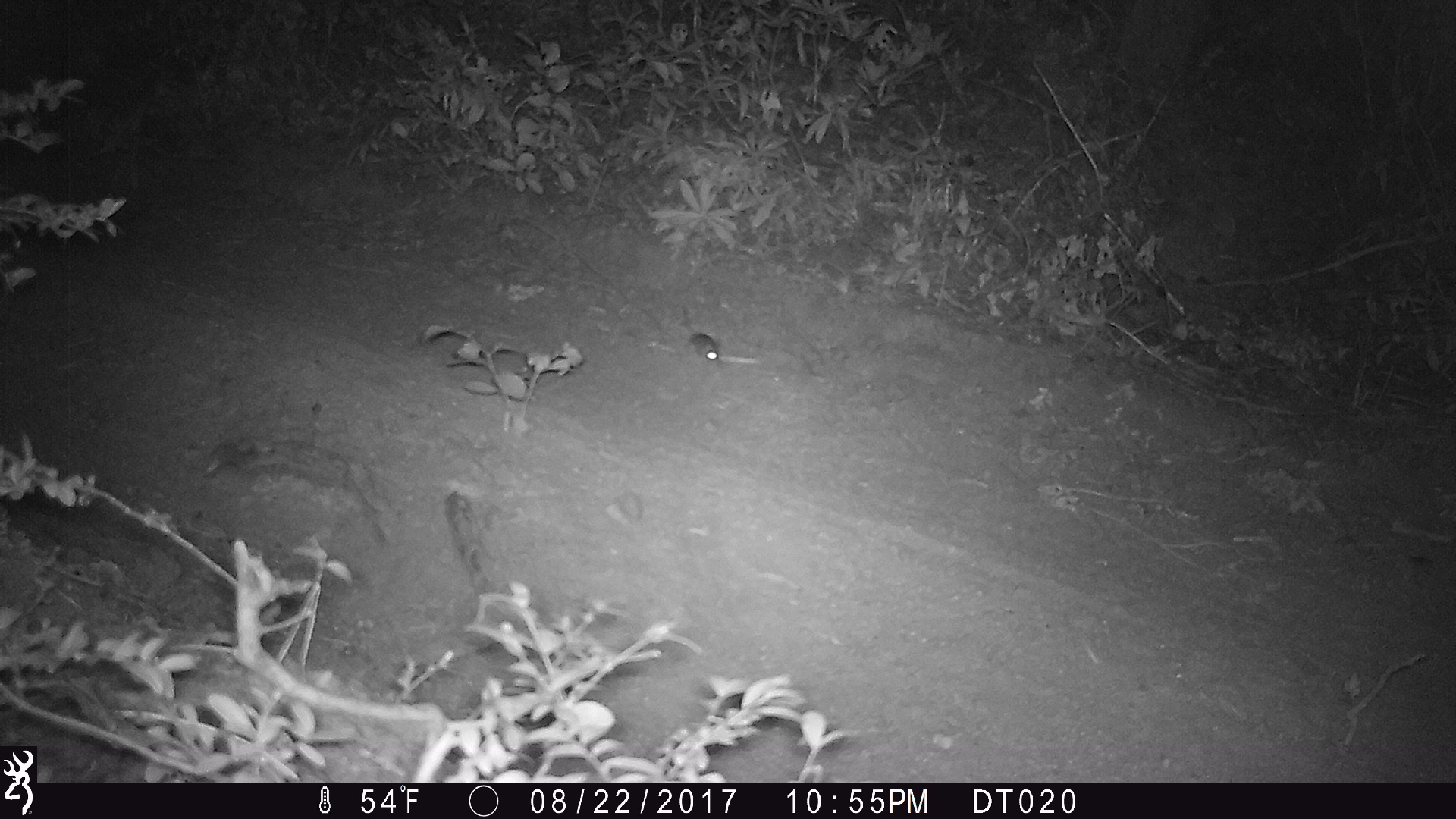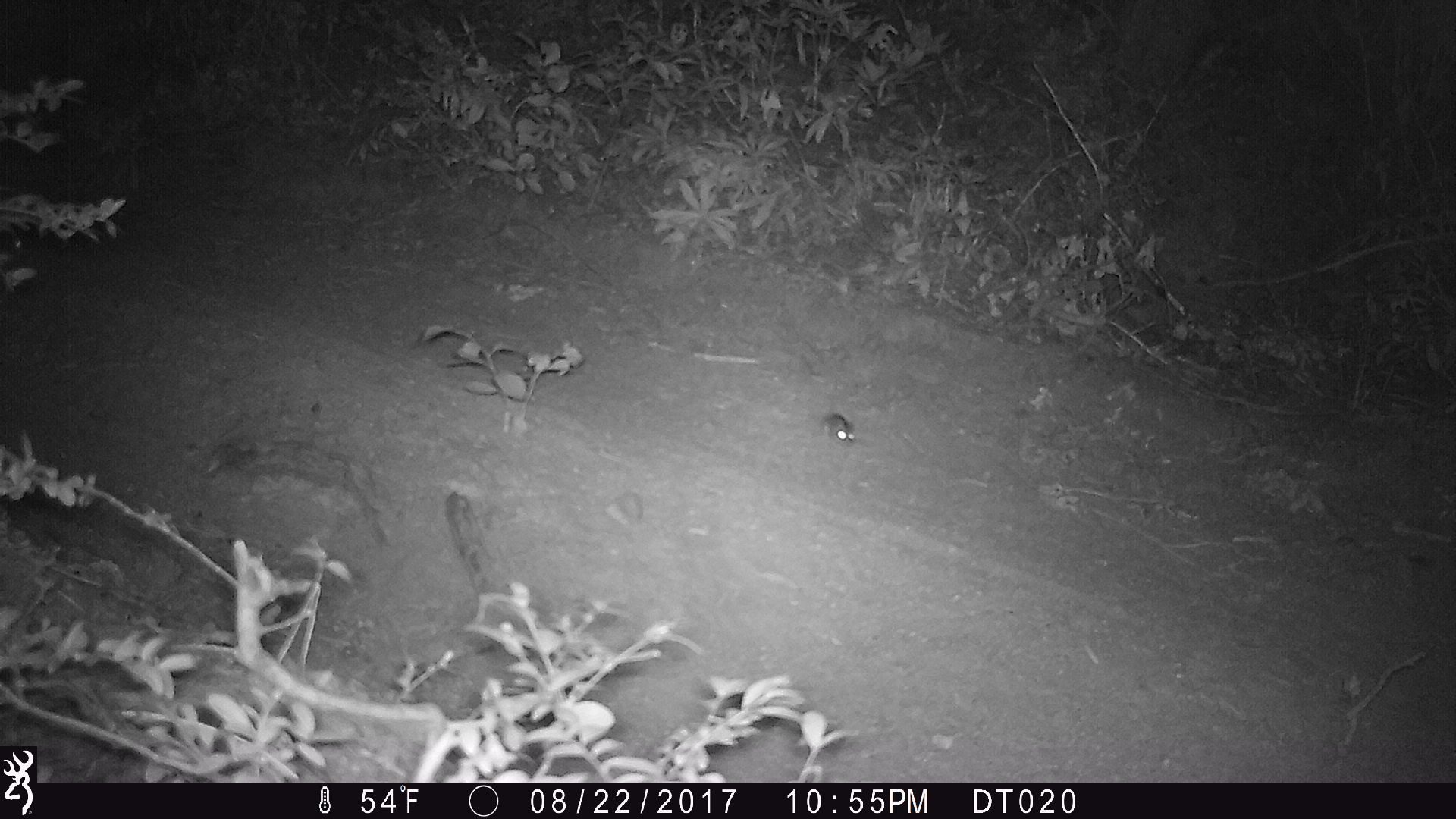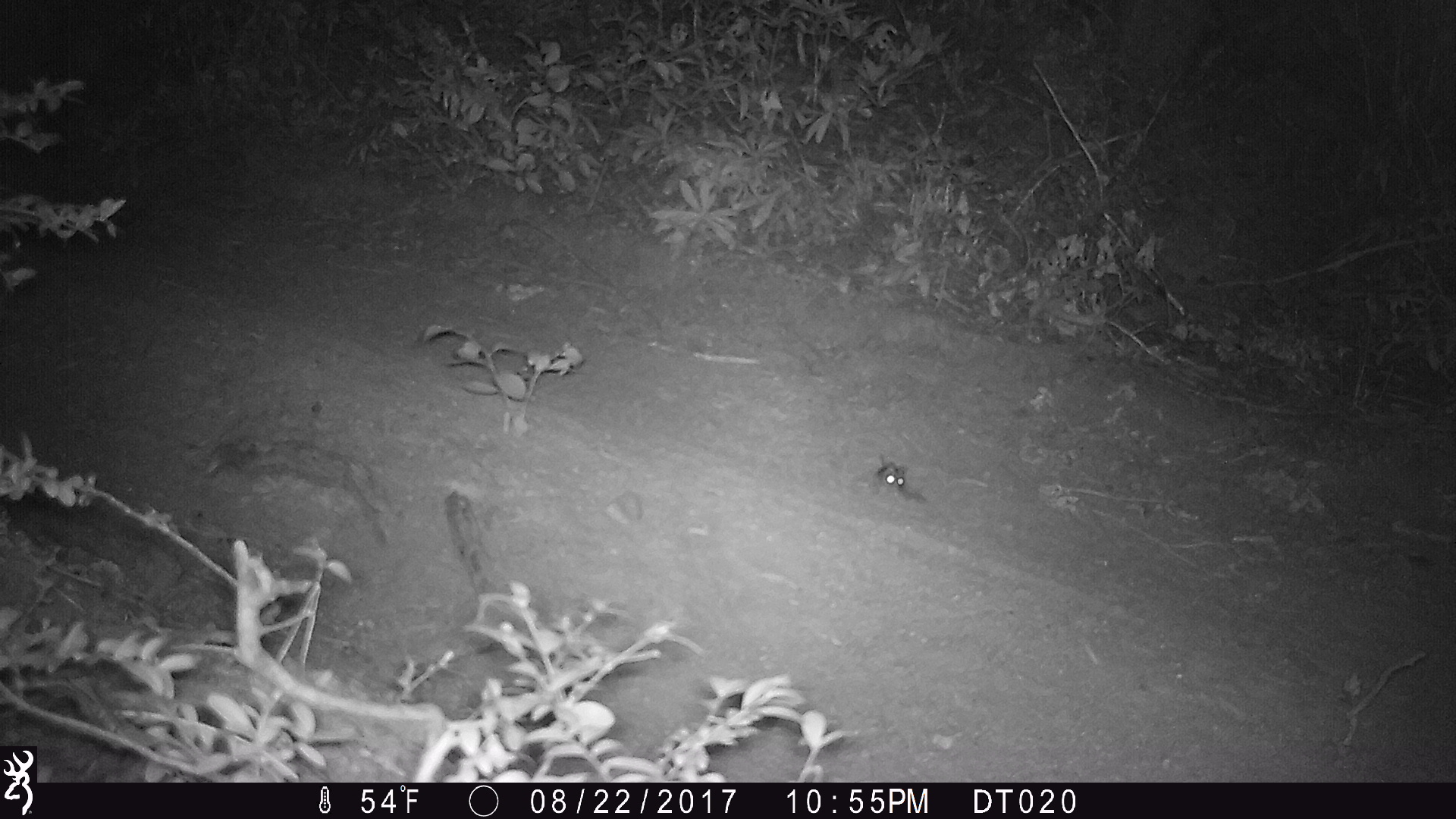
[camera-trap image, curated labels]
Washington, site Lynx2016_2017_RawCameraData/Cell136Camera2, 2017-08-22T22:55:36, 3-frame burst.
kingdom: Animalia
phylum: Chordata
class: Mammalia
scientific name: Mammalia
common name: small mammal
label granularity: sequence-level